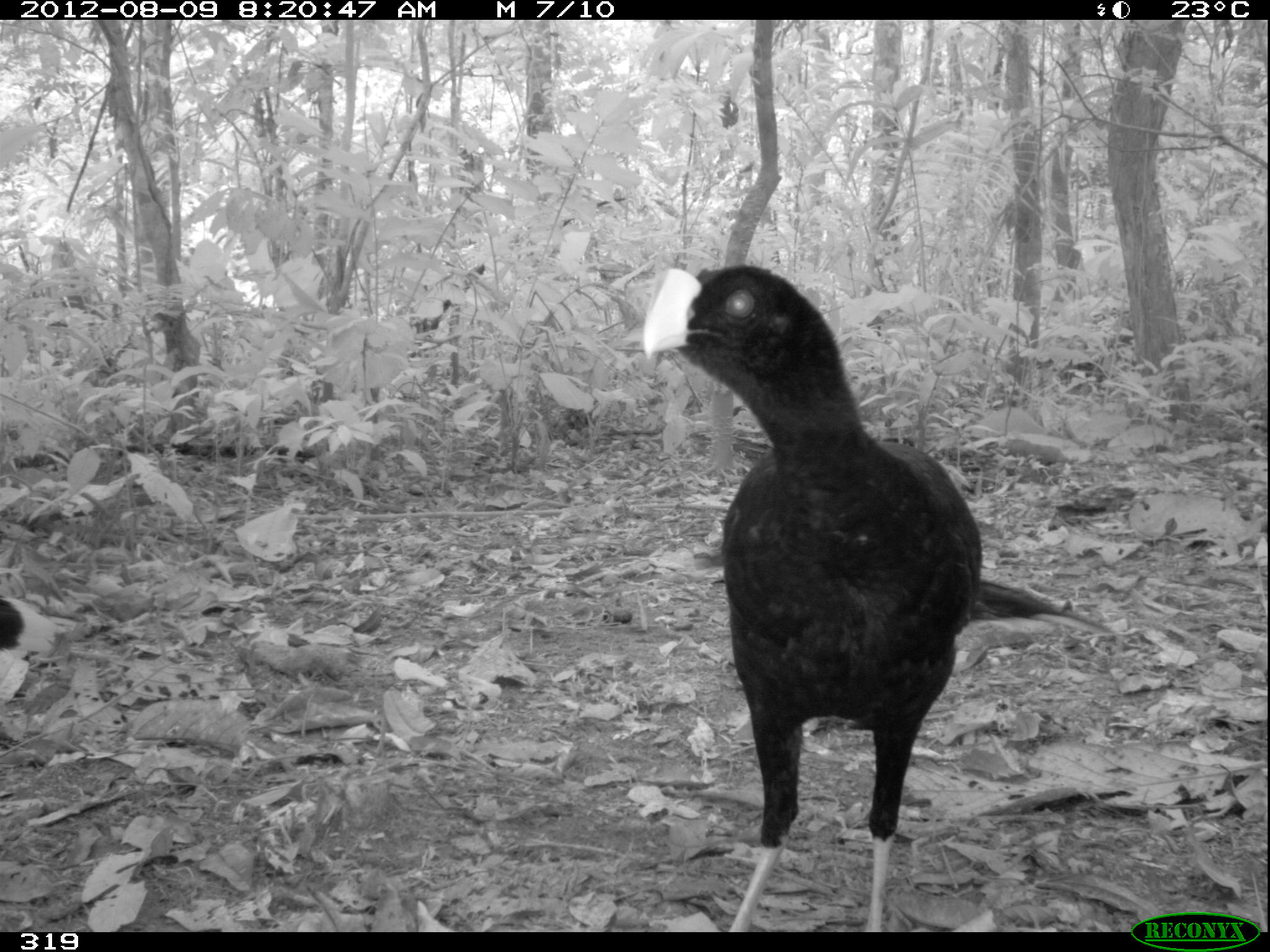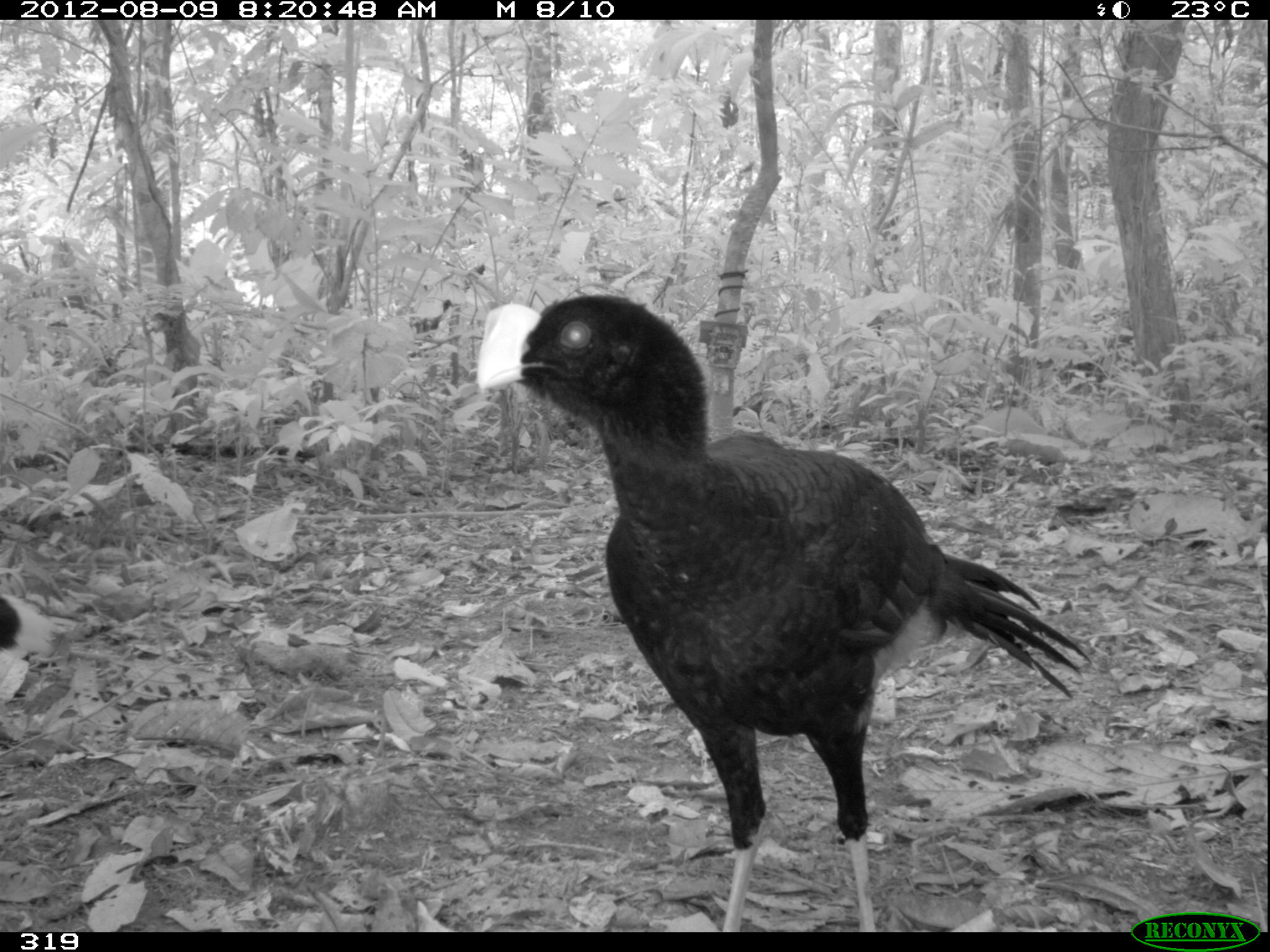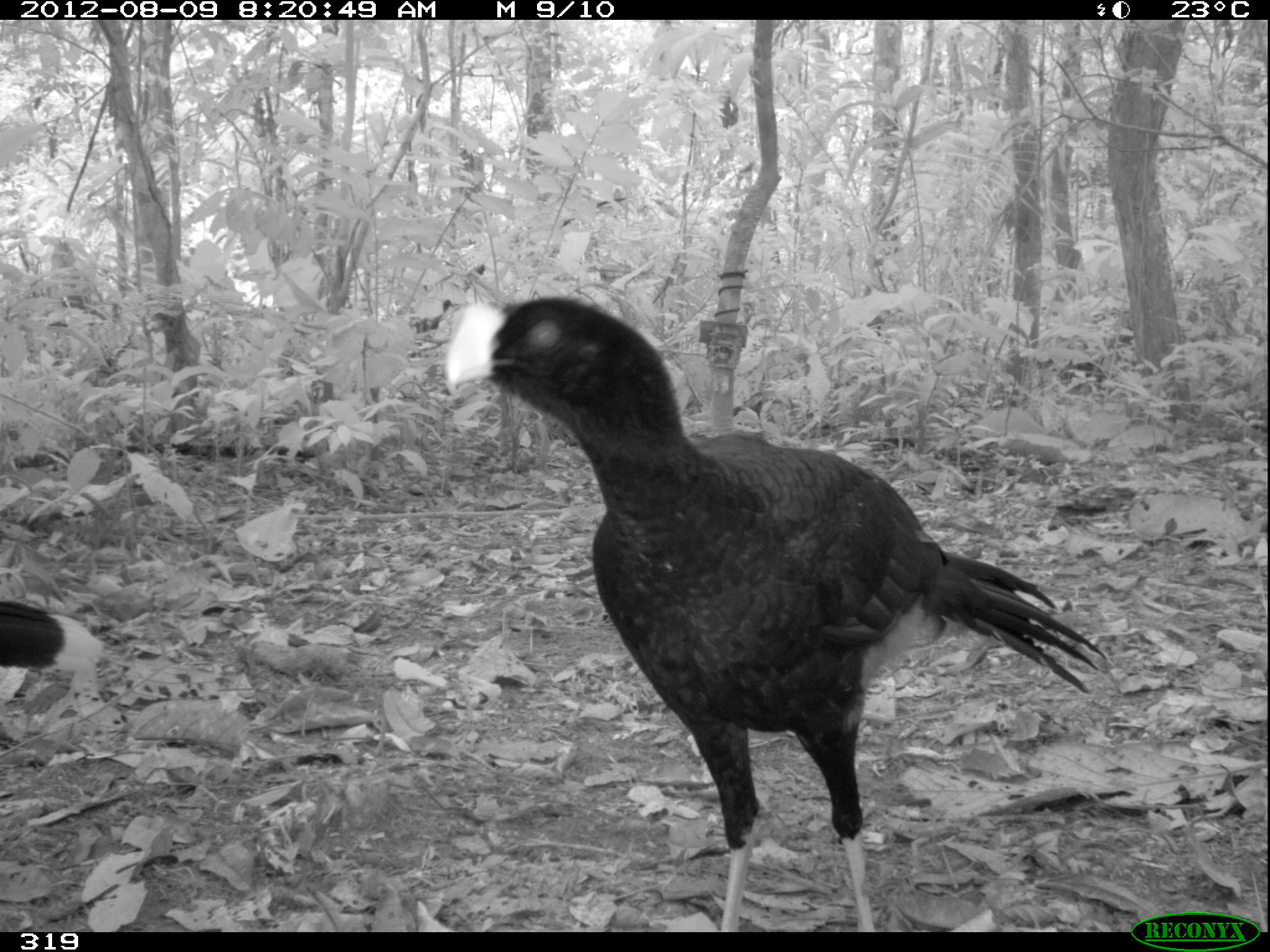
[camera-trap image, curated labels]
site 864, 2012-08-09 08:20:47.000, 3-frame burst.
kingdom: Animalia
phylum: Chordata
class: Aves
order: Galliformes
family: Cracidae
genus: Mitu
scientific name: Mitu tuberosum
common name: razor-billed curassow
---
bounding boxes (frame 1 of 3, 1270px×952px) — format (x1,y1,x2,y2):
mitu tuberosum: (641,264,1109,930); (0,594,57,706)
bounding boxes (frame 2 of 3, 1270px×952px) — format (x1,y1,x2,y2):
mitu tuberosum: (475,293,1089,931); (0,597,49,703)